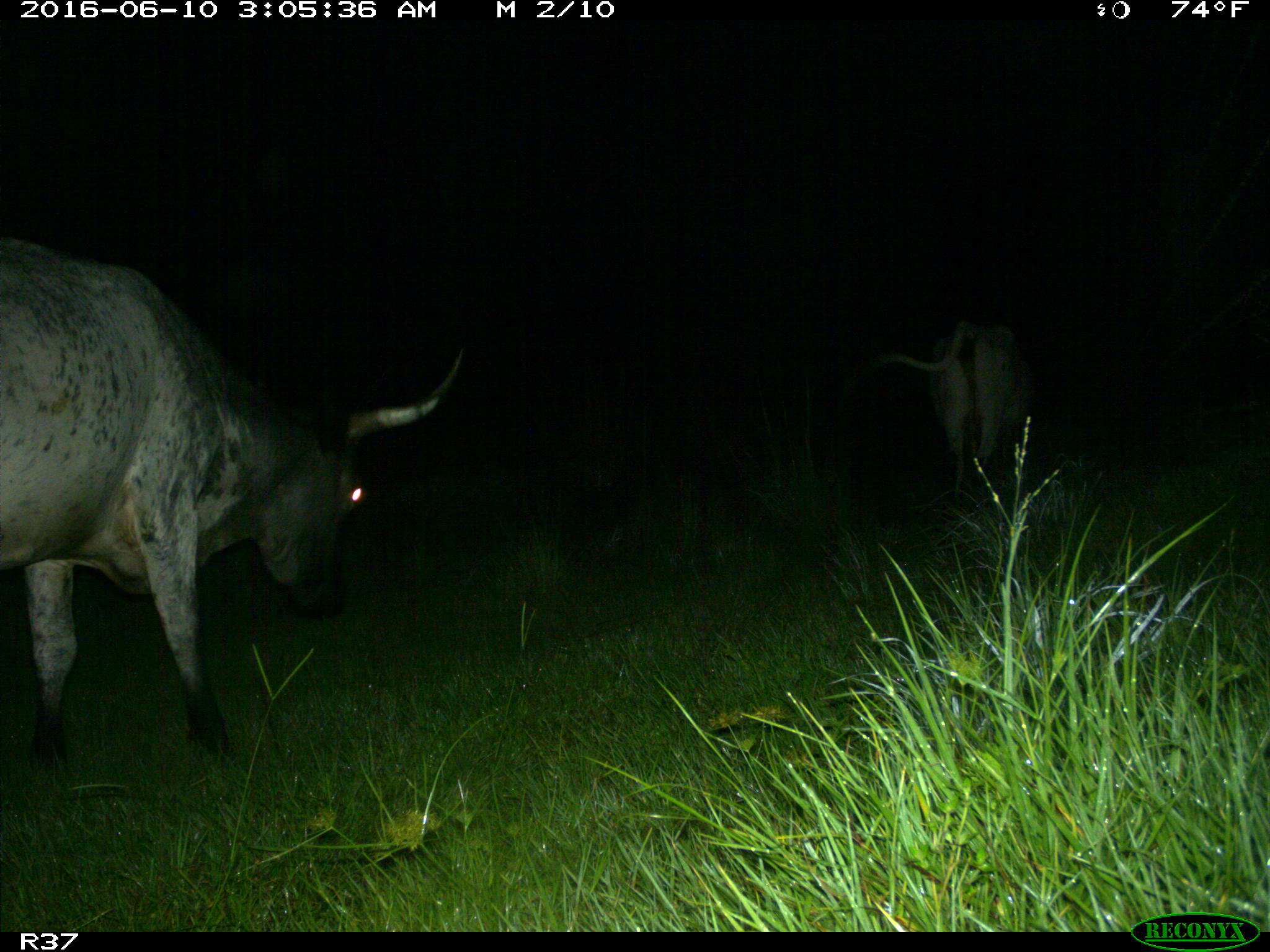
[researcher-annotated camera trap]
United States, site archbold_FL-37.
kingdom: Animalia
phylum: Chordata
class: Mammalia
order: Artiodactyla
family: Bovidae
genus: Bos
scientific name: Bos taurus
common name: domestic cow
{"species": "Bos taurus (domestic cow)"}